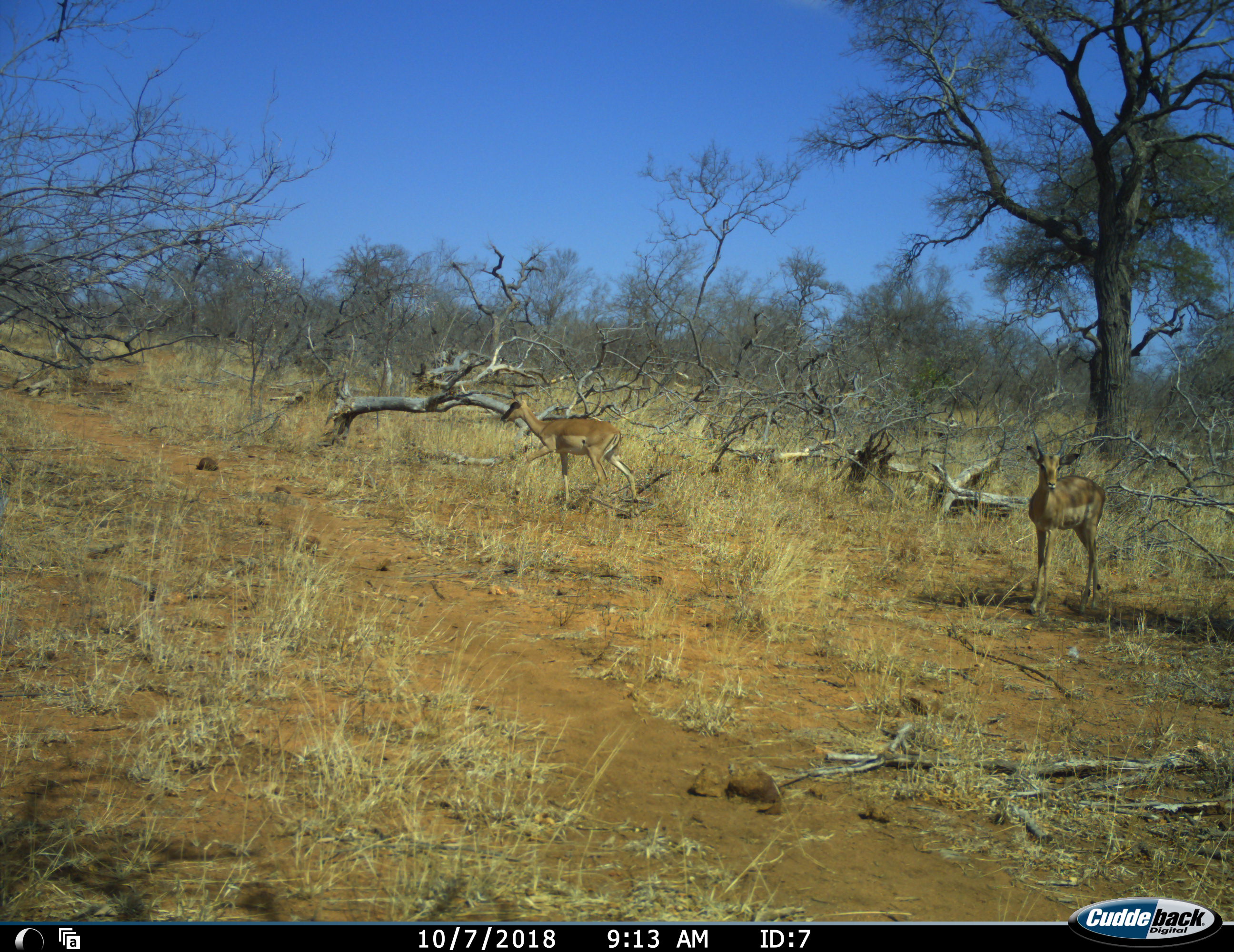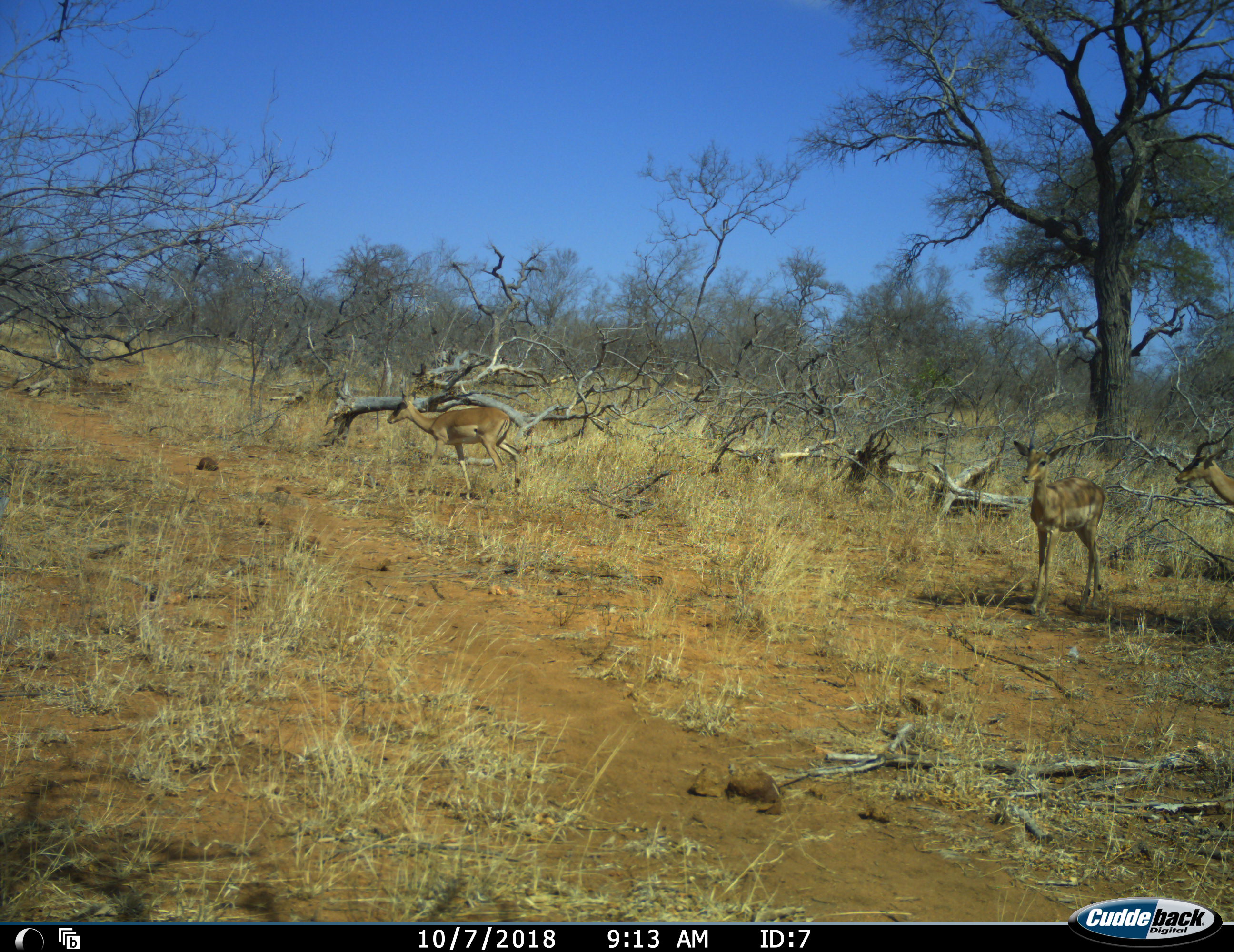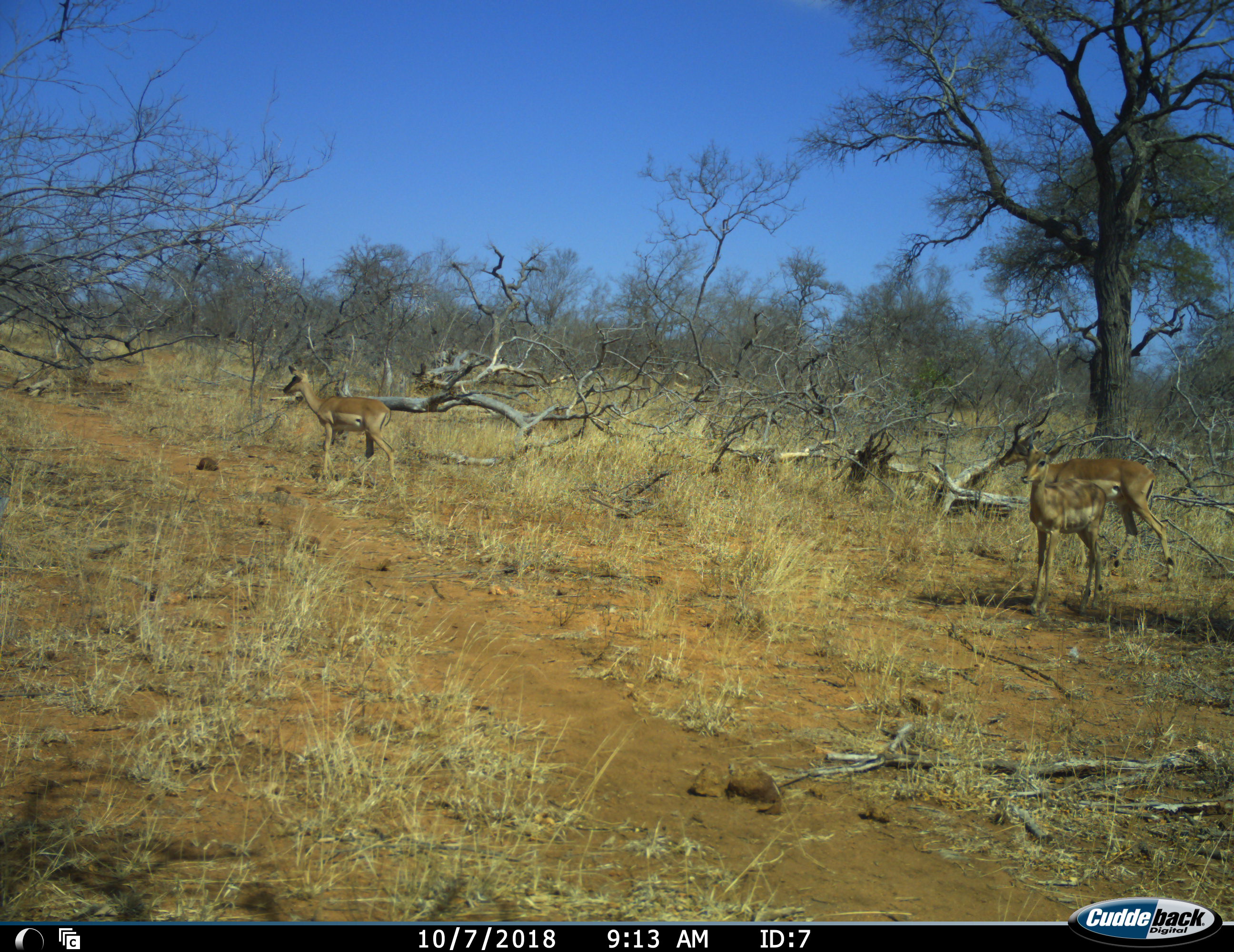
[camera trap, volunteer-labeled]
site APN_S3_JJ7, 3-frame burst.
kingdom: Animalia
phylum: Chordata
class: Mammalia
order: Artiodactyla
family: Bovidae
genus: Aepyceros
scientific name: Aepyceros melampus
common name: impala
Impala (Aepyceros melampus), count 3. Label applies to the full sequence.